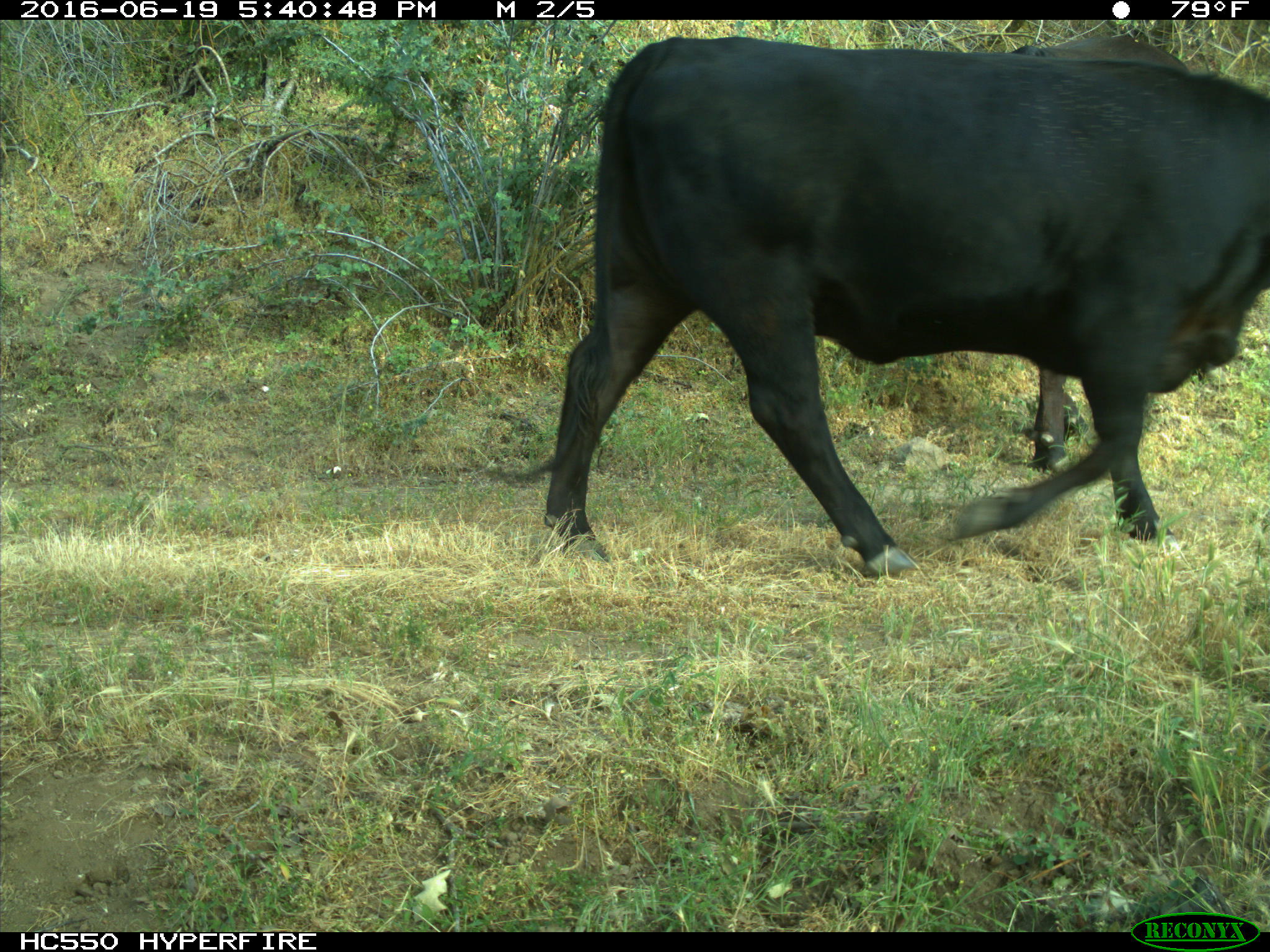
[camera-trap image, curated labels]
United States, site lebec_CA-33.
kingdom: Animalia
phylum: Chordata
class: Mammalia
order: Artiodactyla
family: Bovidae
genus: Bos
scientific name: Bos taurus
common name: domestic cow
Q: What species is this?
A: Bos taurus (domestic cow).